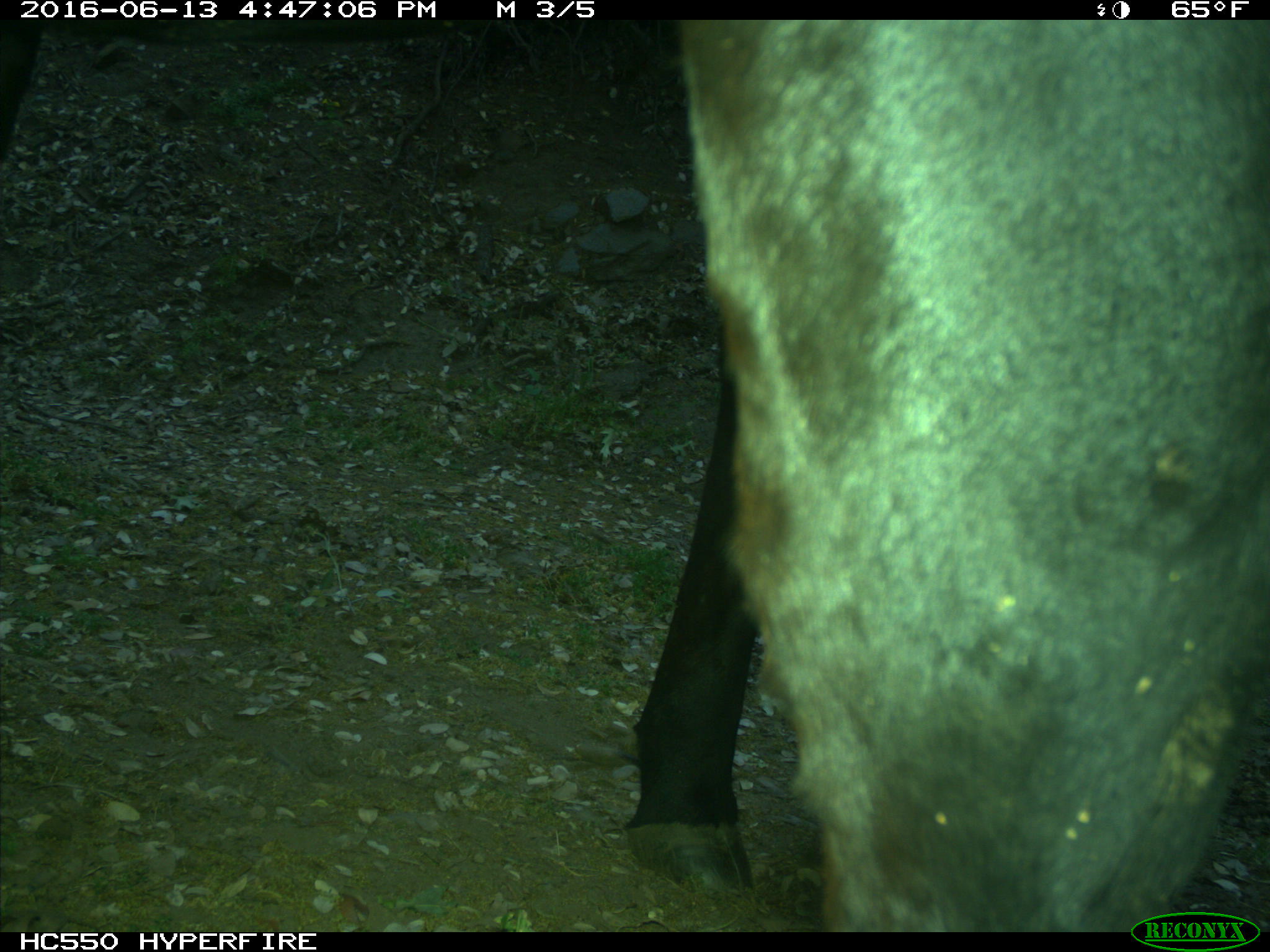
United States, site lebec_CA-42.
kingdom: Animalia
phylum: Chordata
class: Mammalia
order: Artiodactyla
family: Bovidae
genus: Bos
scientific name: Bos taurus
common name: domestic cow